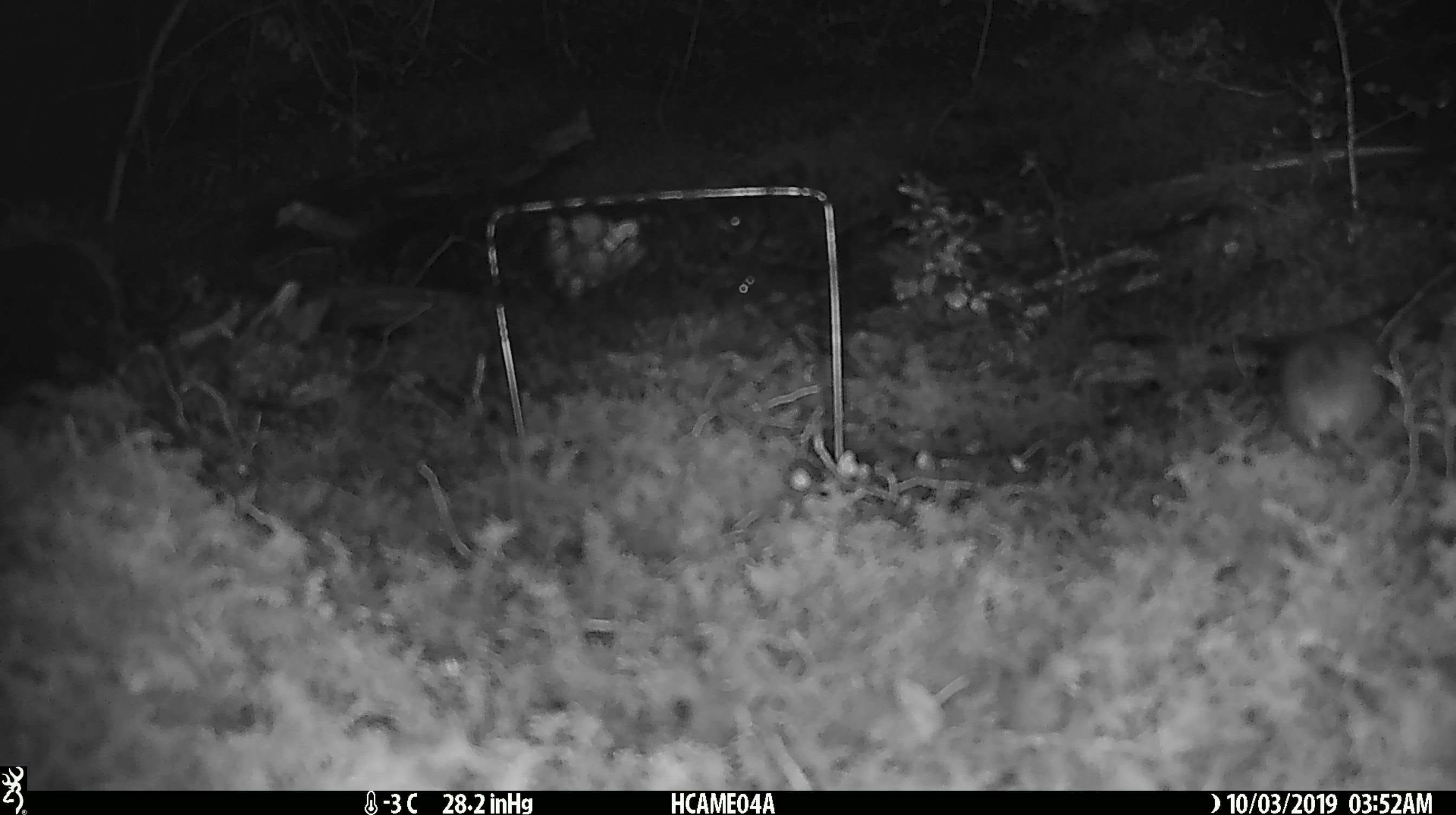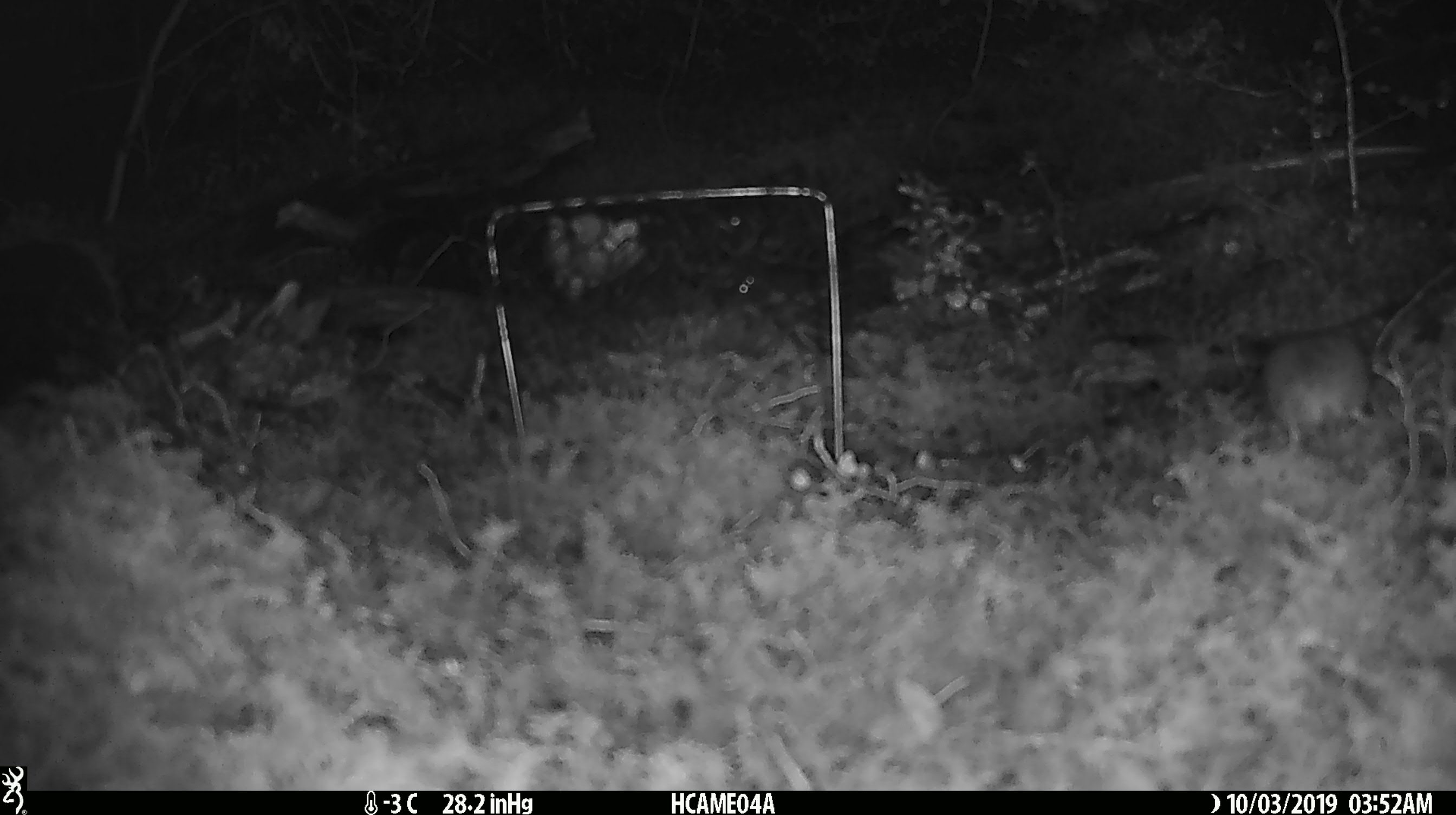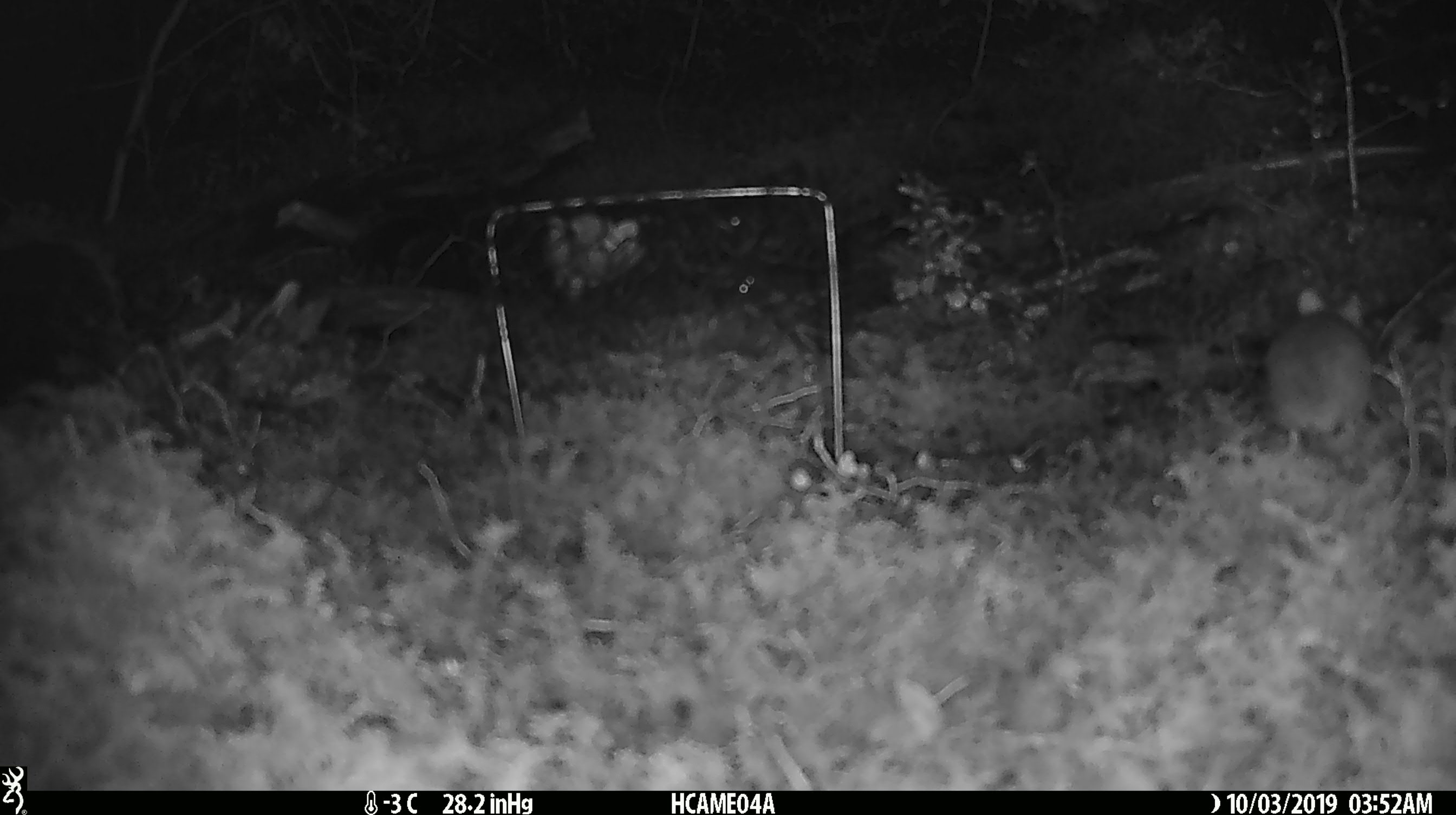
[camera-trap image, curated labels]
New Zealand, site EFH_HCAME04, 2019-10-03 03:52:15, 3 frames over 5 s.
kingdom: Animalia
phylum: Chordata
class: Mammalia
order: Rodentia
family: Muridae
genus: Mus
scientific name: Mus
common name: mouse